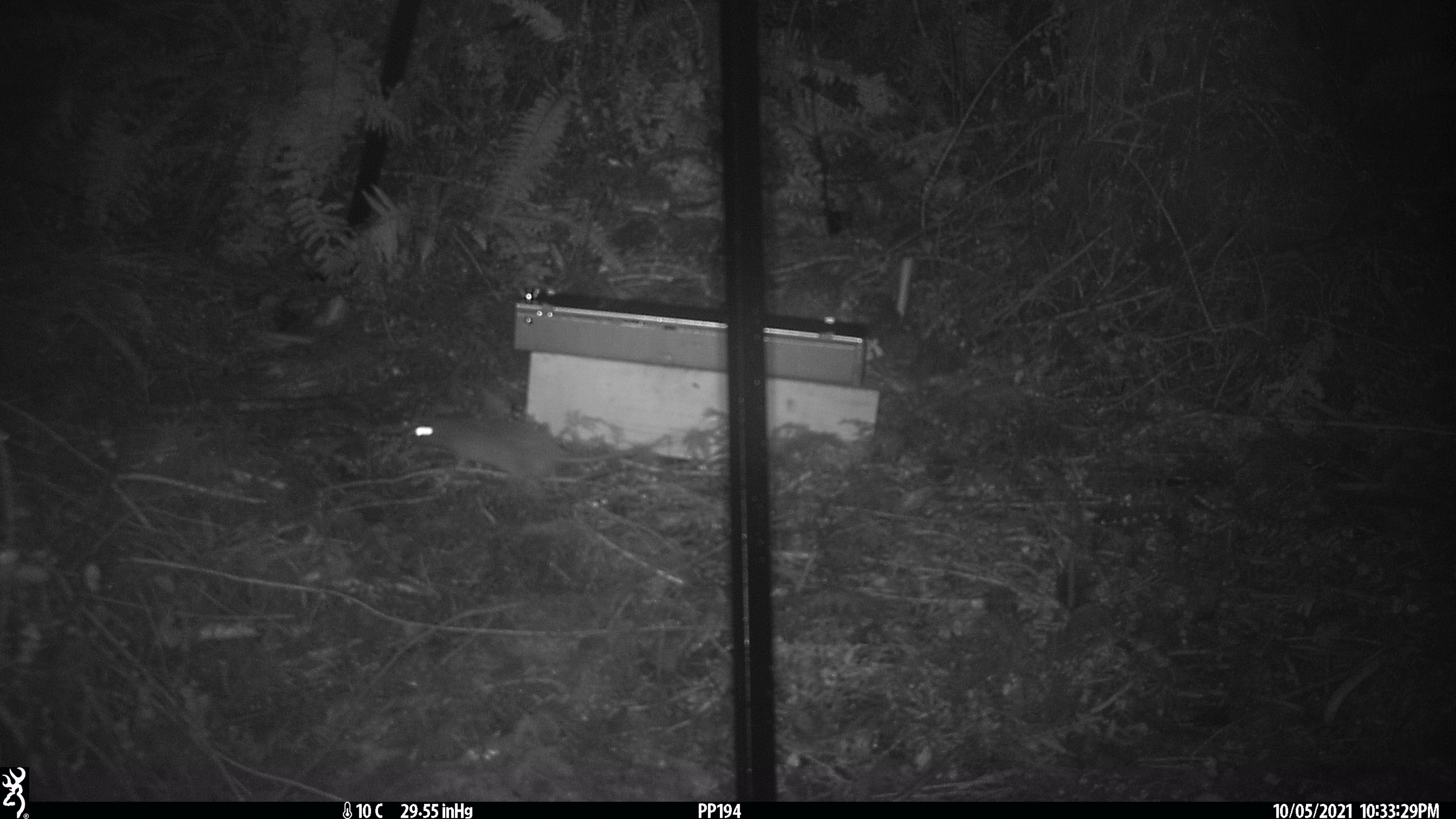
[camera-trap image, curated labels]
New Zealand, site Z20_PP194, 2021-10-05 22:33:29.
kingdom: Animalia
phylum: Chordata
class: Mammalia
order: Rodentia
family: Muridae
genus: Rattus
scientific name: Rattus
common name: rat